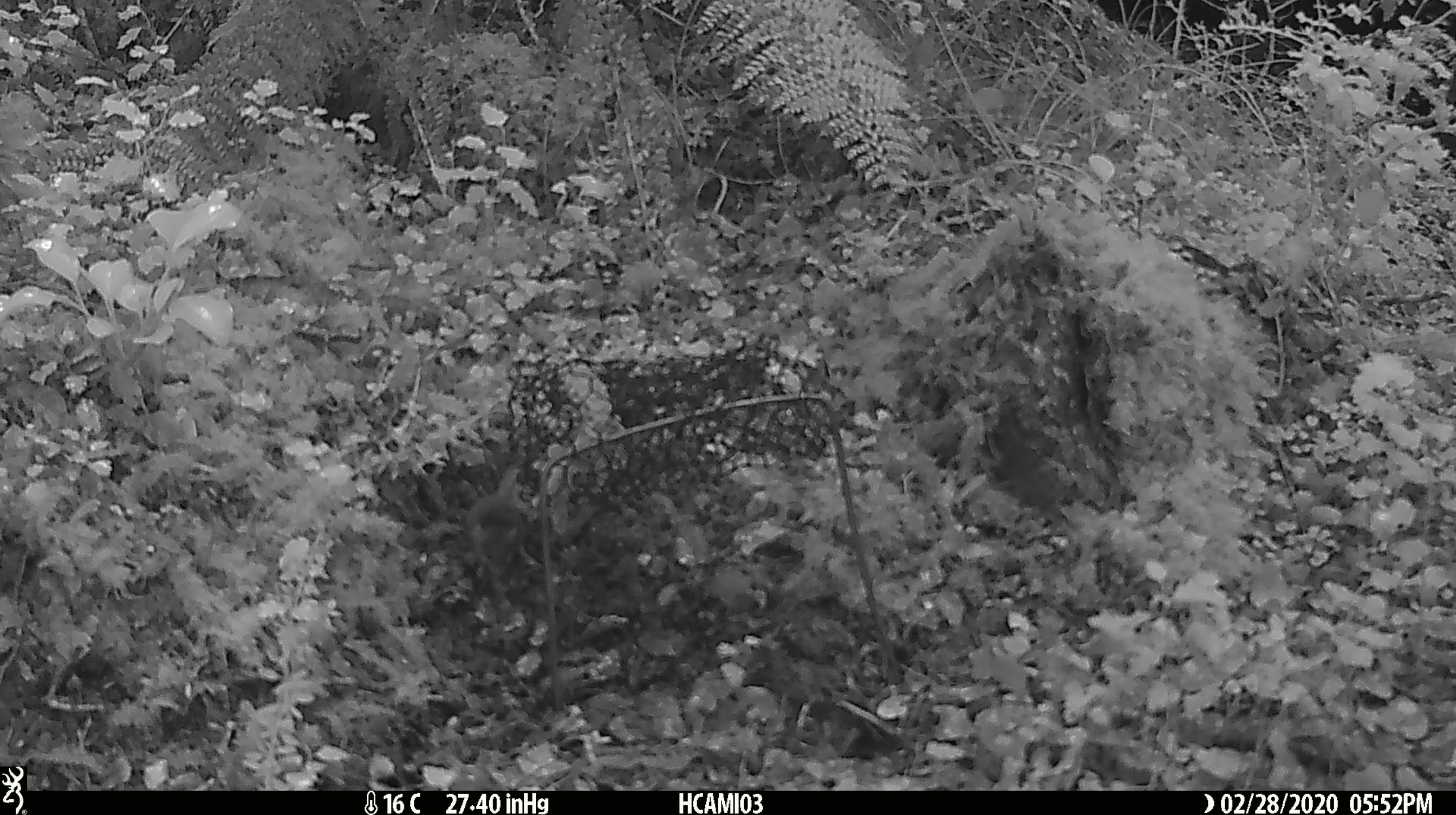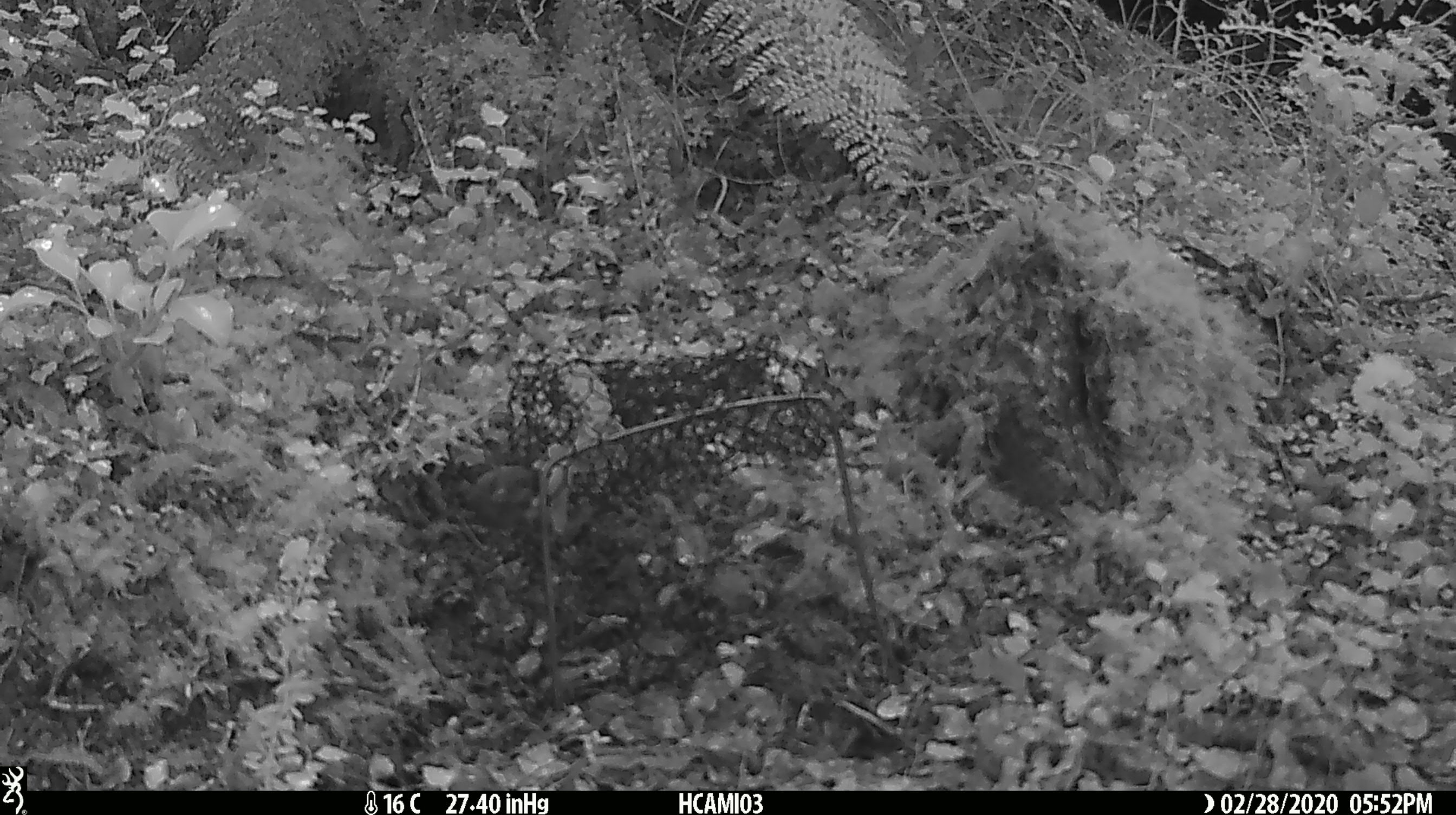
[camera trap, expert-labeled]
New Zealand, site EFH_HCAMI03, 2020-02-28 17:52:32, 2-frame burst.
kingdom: Animalia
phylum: Chordata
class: Mammalia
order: Rodentia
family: Muridae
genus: Mus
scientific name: Mus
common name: mouse